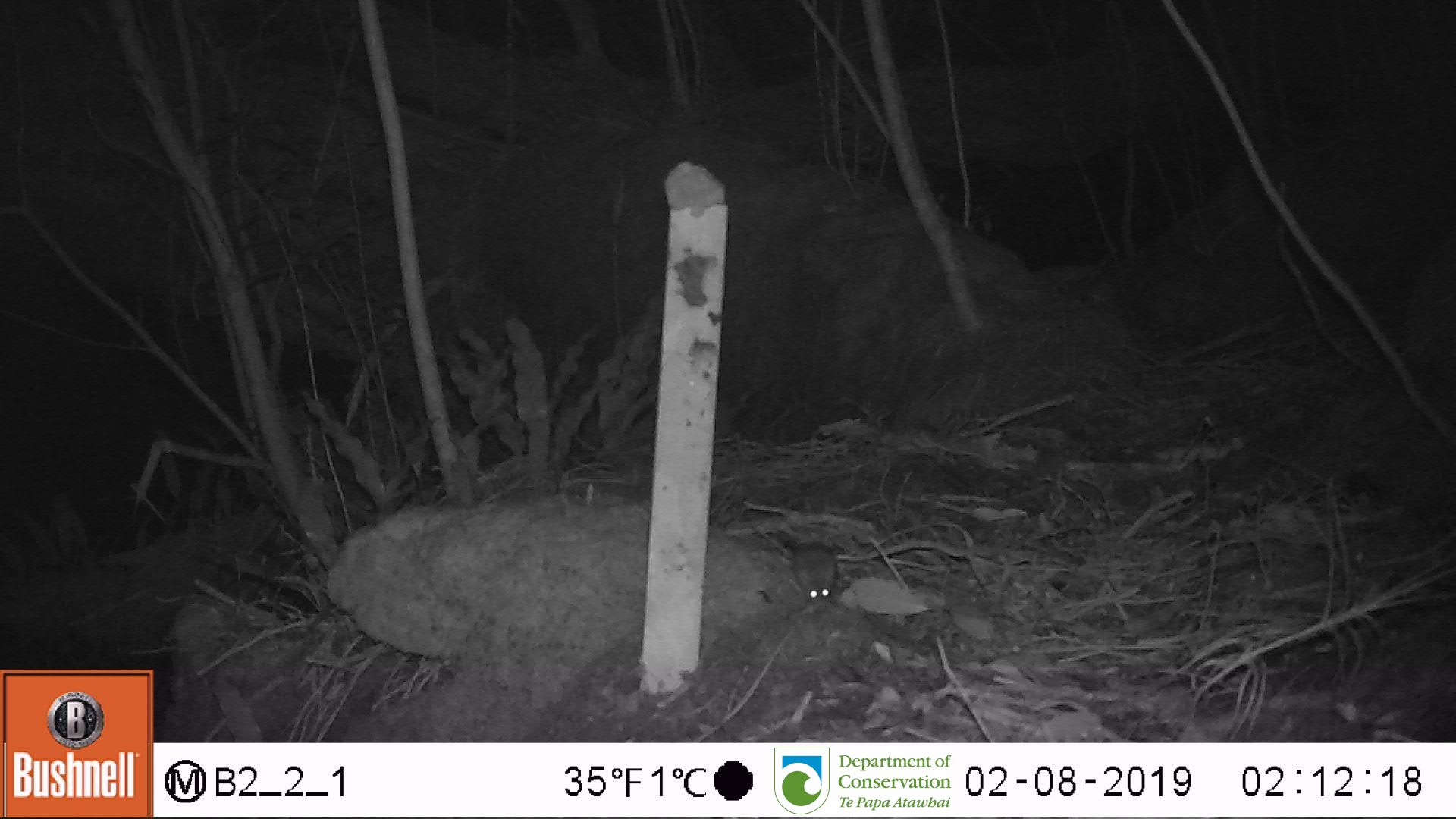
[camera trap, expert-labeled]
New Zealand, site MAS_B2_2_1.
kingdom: Animalia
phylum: Chordata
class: Mammalia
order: Rodentia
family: Muridae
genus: Mus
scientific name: Mus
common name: mouse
Mouse (Mus).